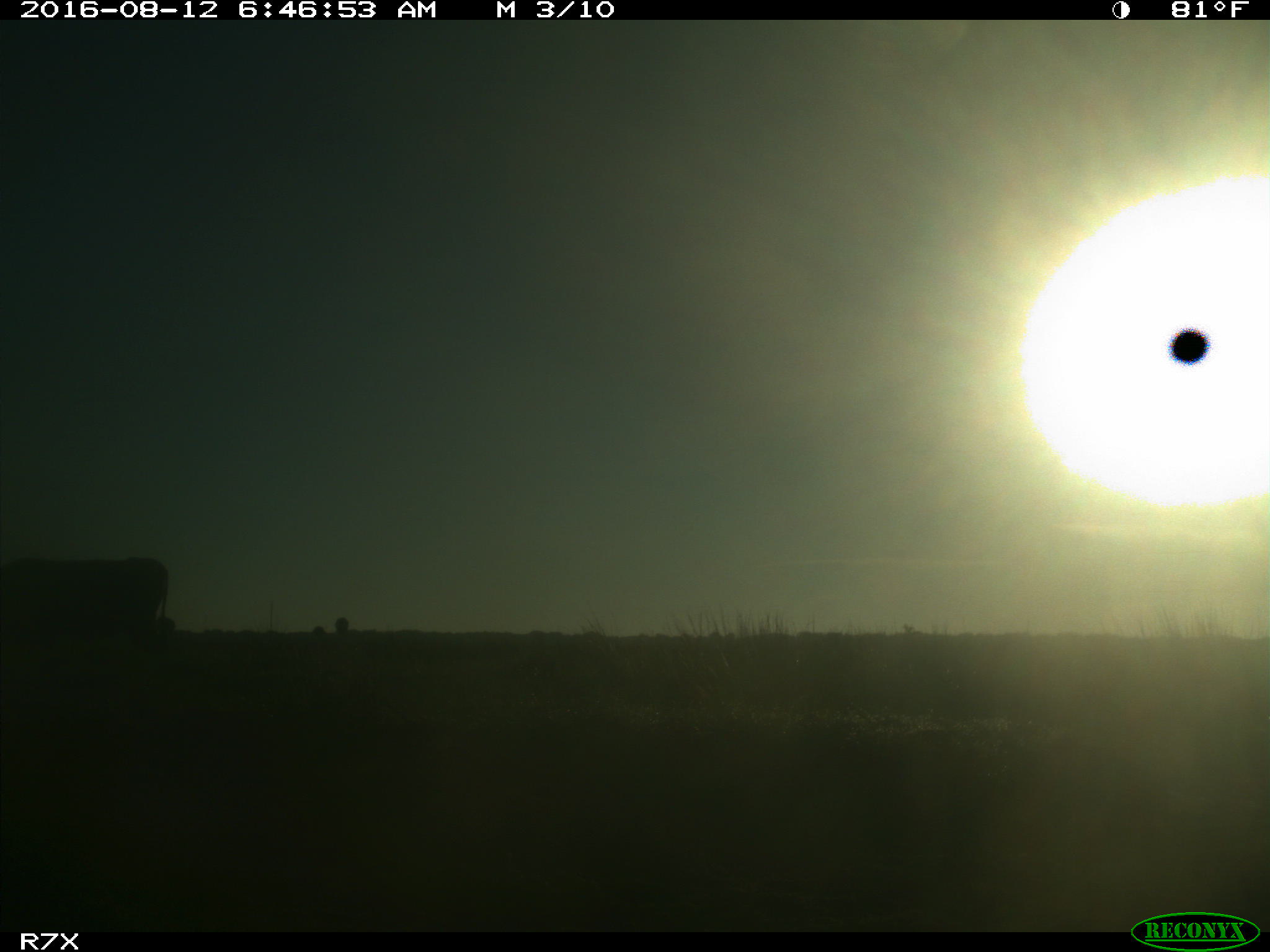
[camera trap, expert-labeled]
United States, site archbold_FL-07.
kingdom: Animalia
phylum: Chordata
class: Mammalia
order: Artiodactyla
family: Bovidae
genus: Bos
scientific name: Bos taurus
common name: domestic cow